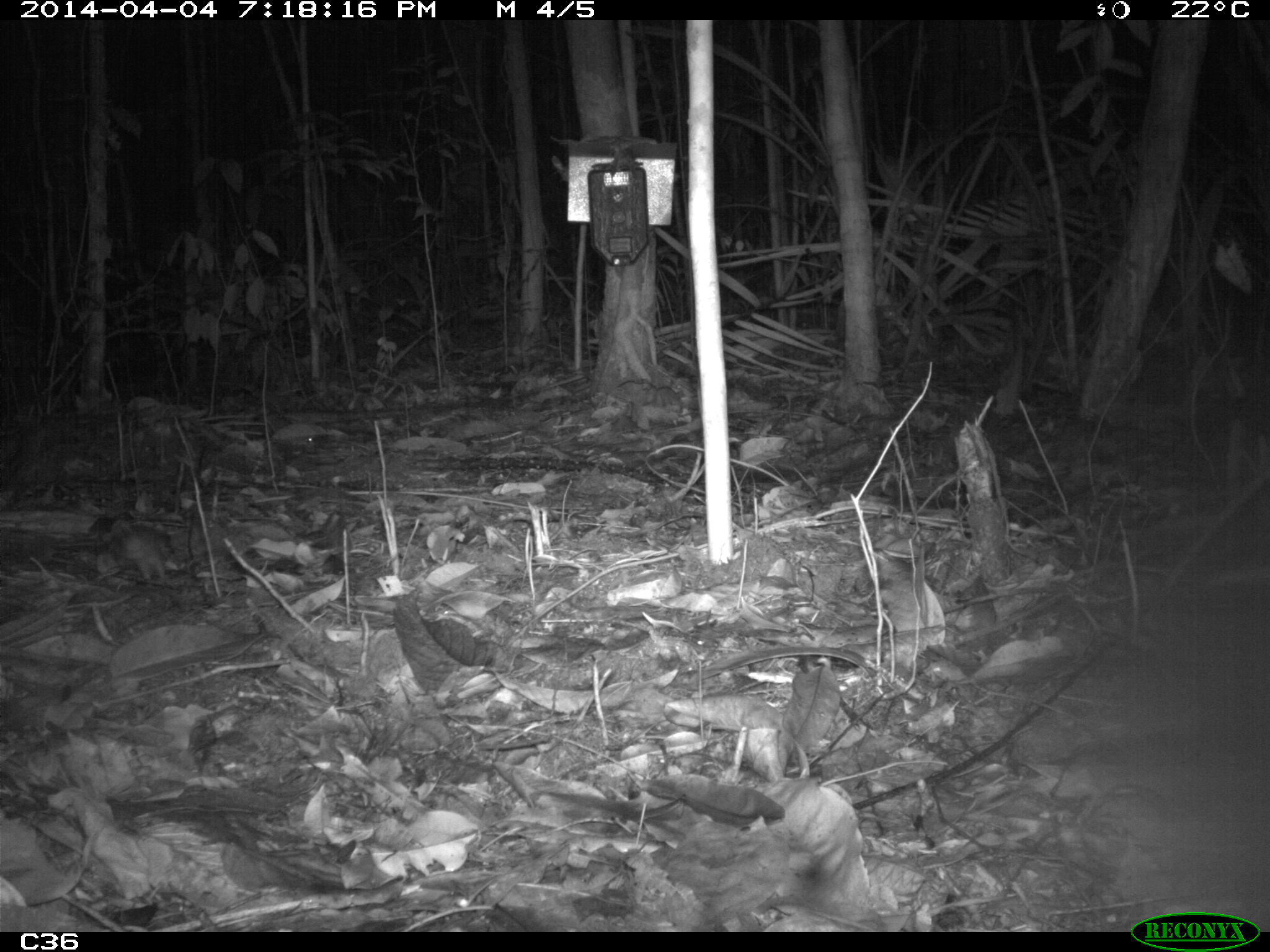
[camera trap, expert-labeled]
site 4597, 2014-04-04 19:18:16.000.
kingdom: Animalia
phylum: Chordata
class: Mammalia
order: Rodentia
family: Muridae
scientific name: Muridae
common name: mice, rats, and gerbils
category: unknown mouse or rat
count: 1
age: adult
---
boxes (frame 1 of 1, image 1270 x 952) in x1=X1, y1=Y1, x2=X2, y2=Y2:
unknown mouse or rat: x1=106, y1=524, x2=175, y2=580